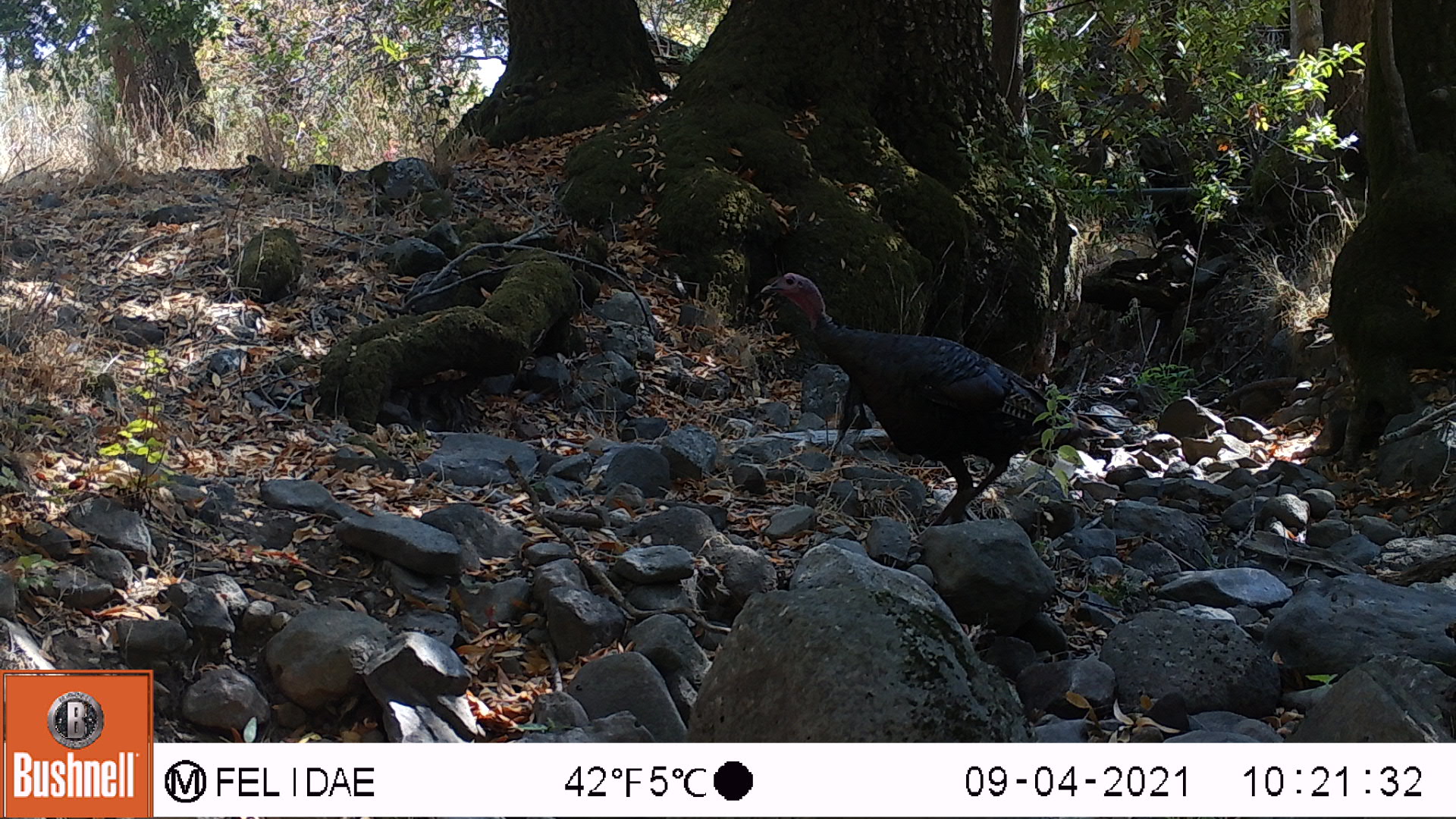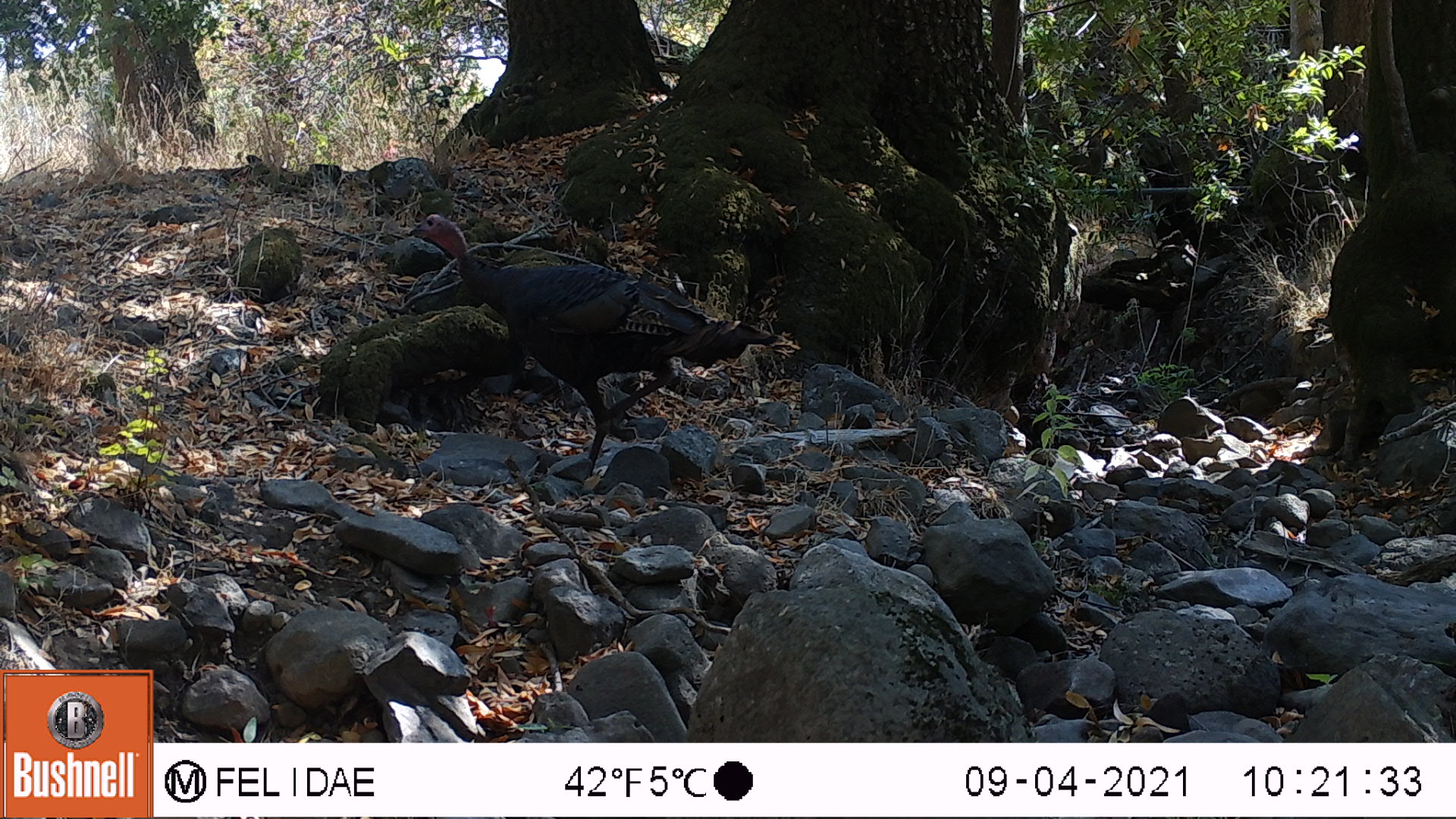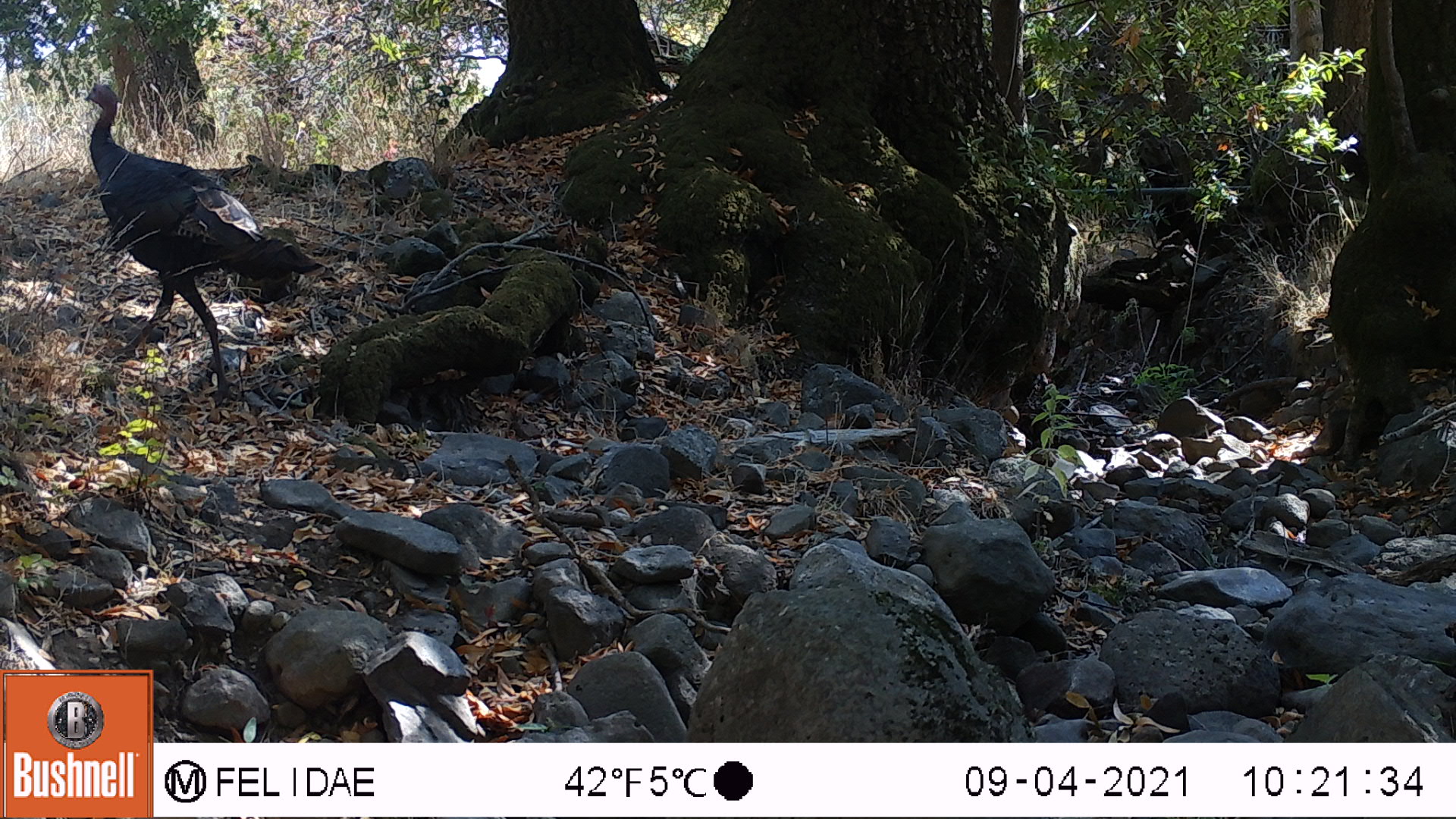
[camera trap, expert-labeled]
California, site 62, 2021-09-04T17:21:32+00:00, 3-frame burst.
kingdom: Animalia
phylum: Chordata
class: Aves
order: Galliformes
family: Phasianidae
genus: Meleagris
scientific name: Meleagris gallopavo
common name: turkey